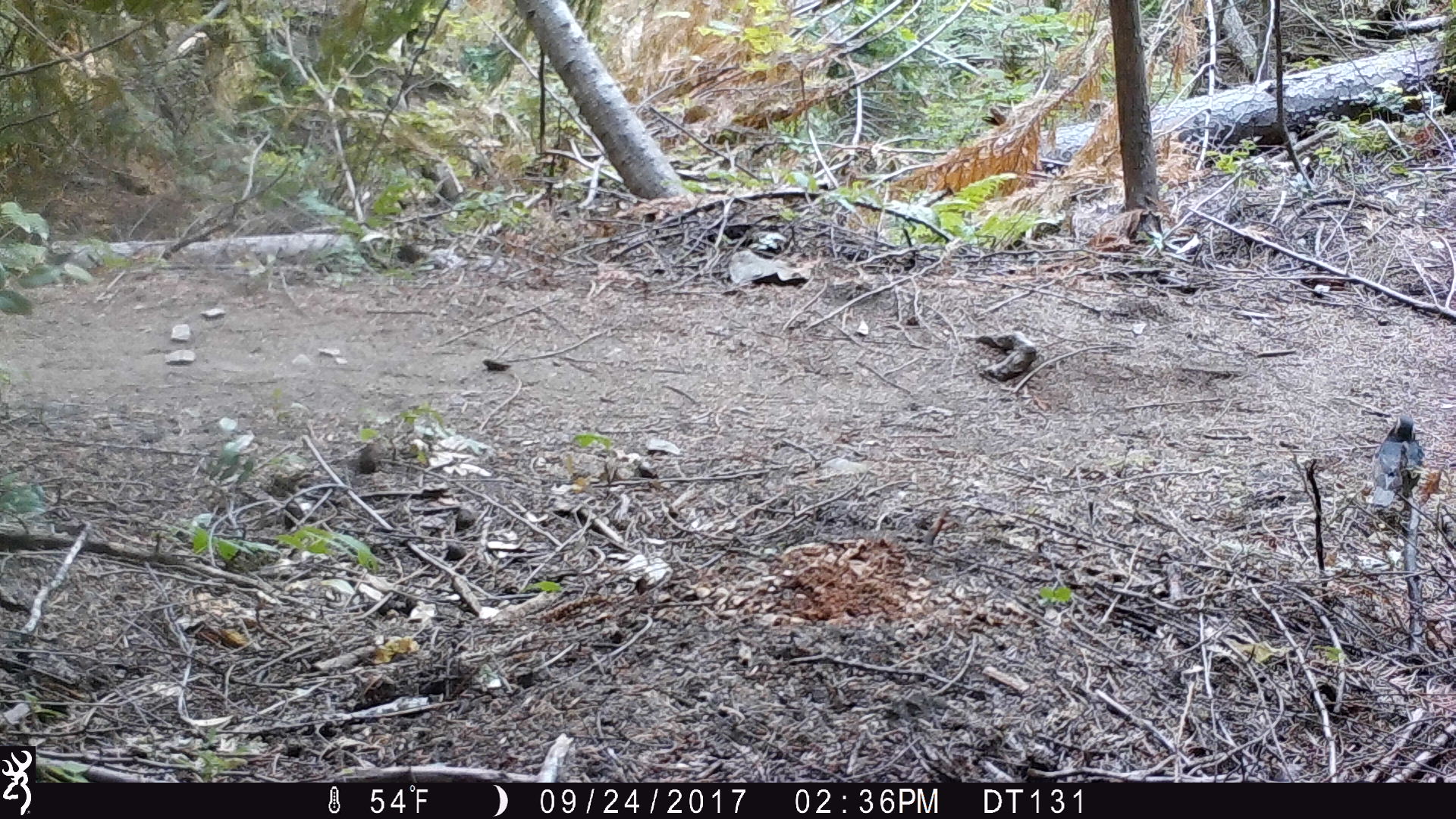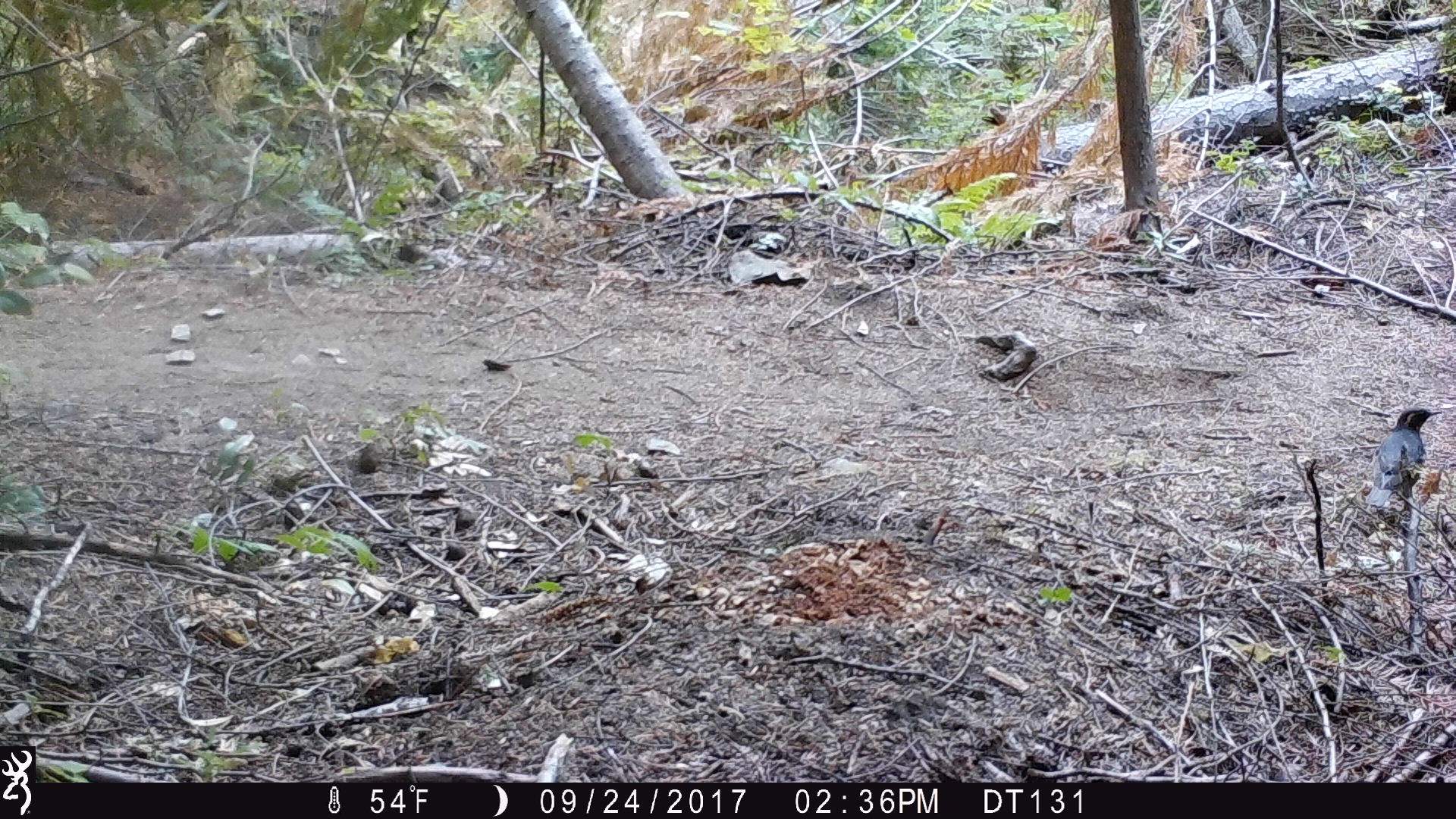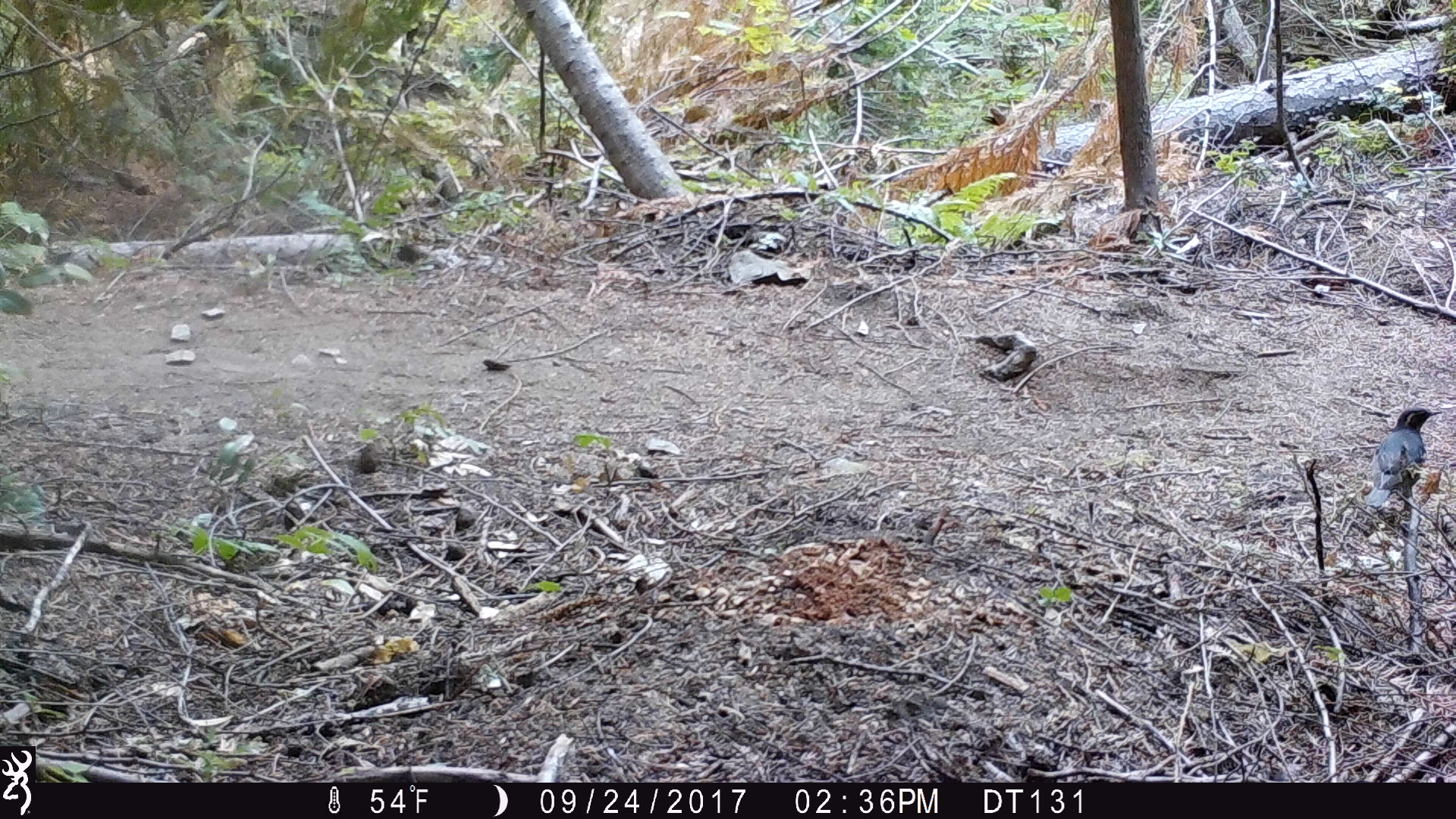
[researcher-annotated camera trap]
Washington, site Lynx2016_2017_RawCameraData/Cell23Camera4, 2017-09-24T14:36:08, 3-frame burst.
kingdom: Animalia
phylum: Chordata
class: Aves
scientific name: Aves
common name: birds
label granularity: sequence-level